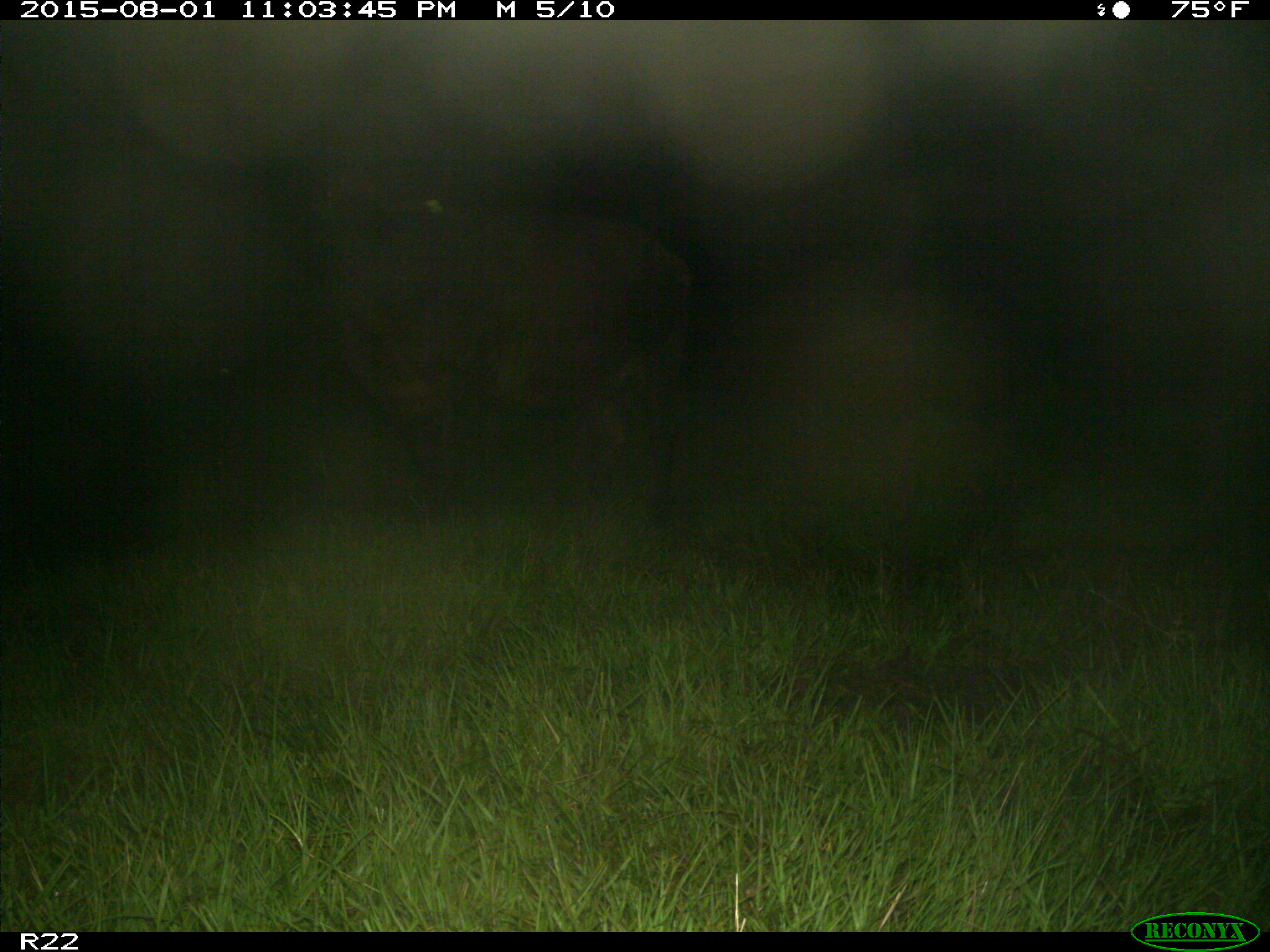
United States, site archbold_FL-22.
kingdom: Animalia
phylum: Chordata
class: Mammalia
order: Artiodactyla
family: Bovidae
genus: Bos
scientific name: Bos taurus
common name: domestic cow